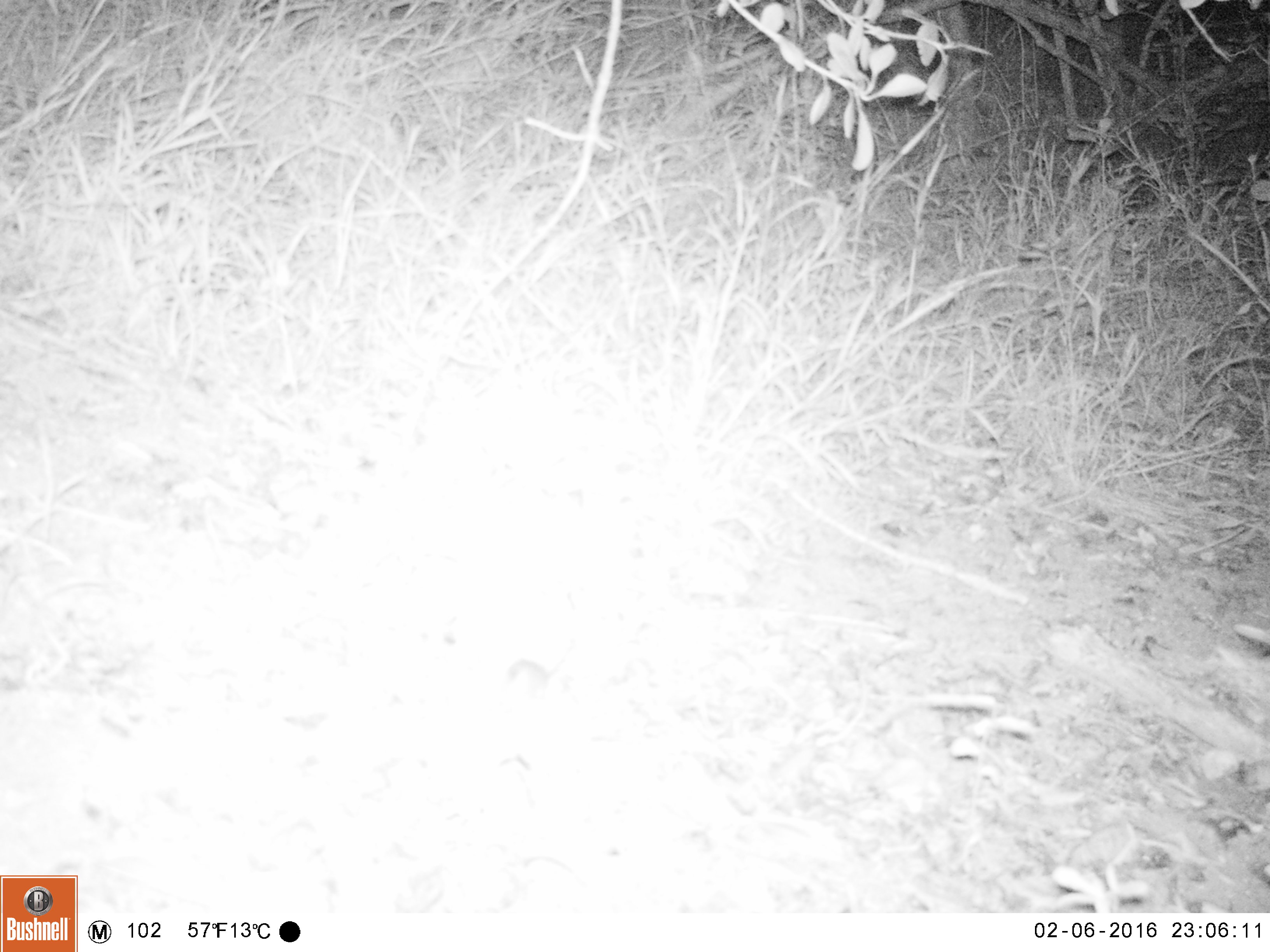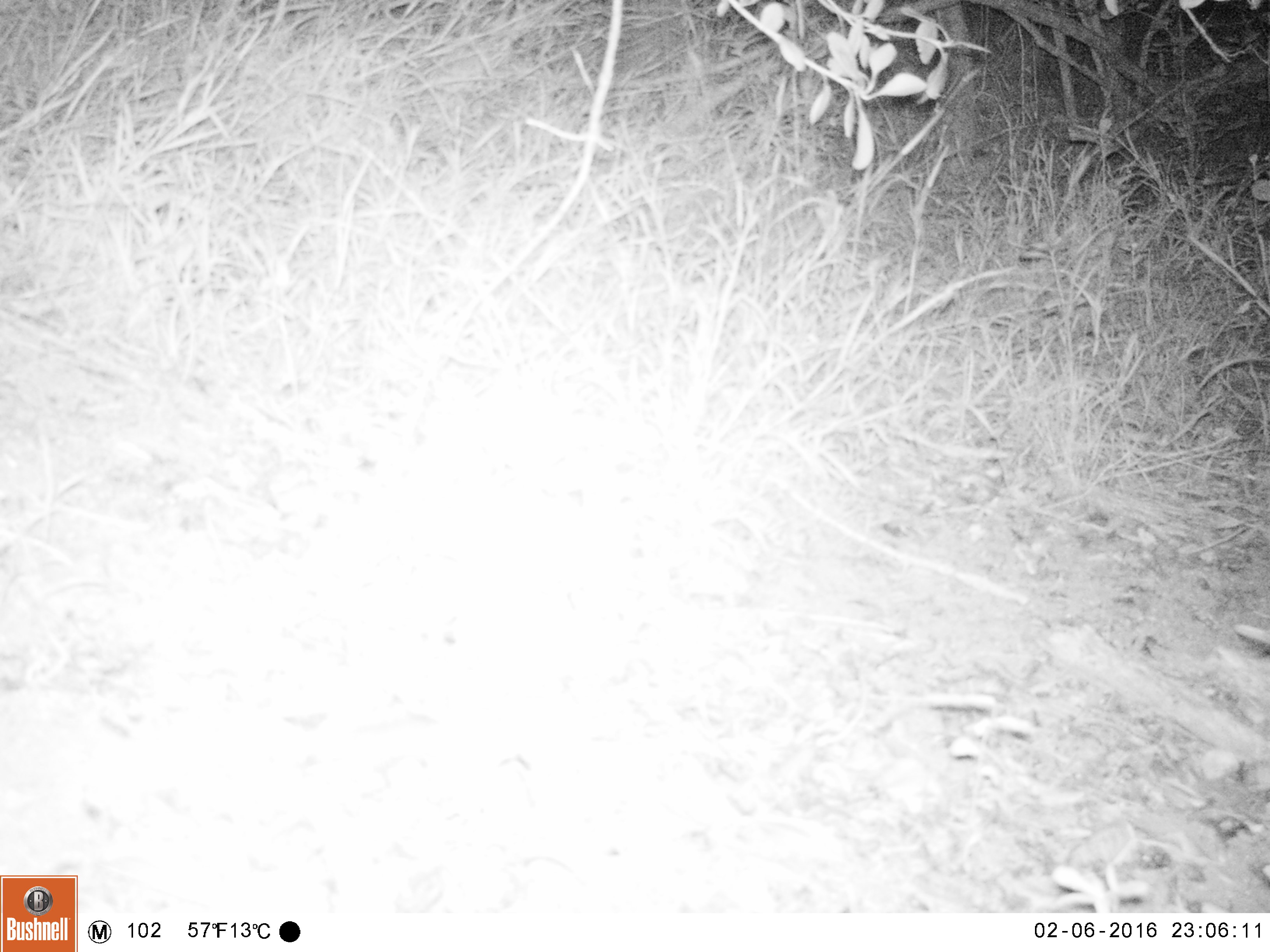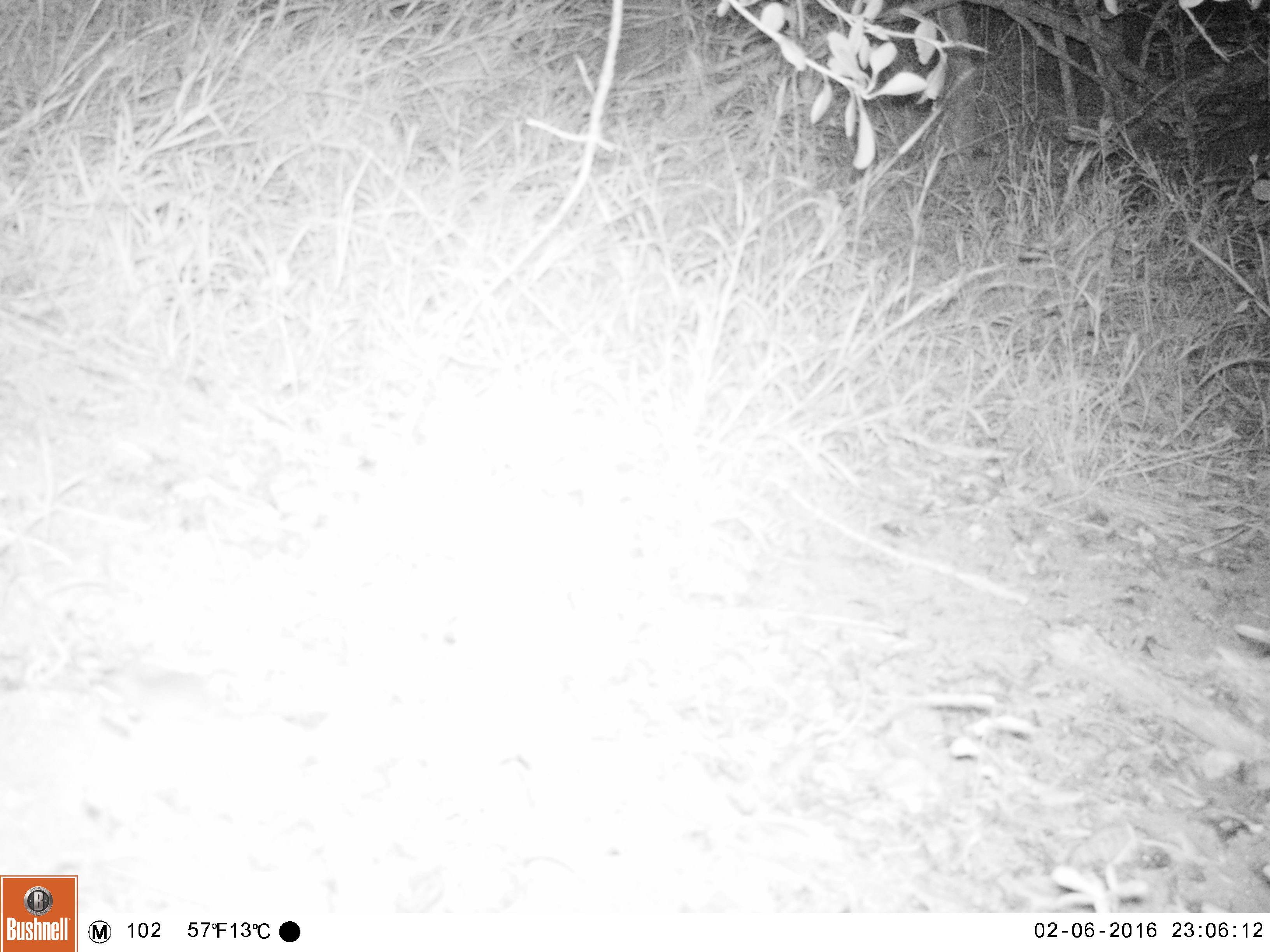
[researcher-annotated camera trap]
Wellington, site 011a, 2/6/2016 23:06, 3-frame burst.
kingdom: Animalia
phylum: Chordata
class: Mammalia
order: Rodentia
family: Muridae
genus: Mus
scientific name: Mus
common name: mouse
Mouse (Mus).